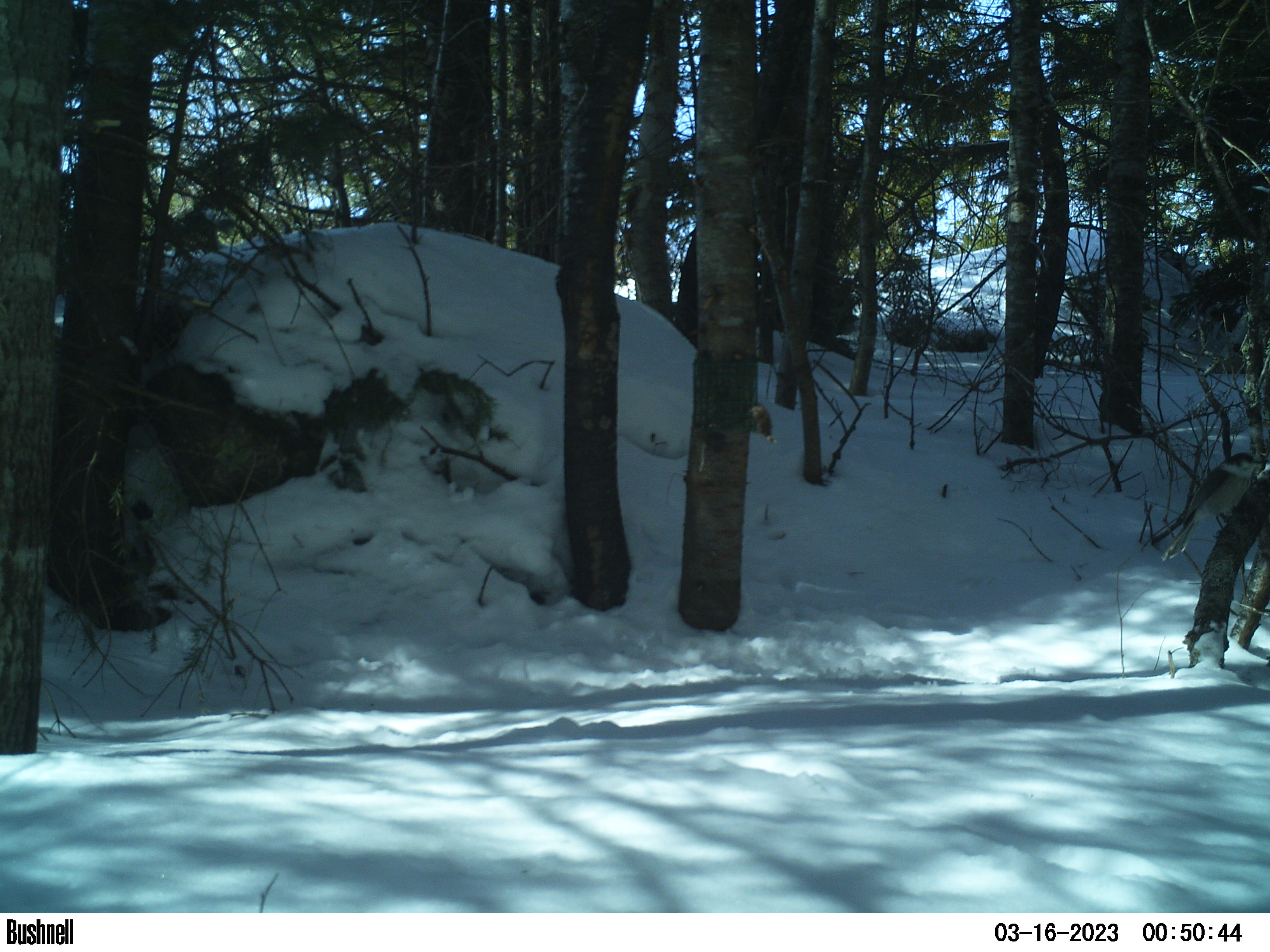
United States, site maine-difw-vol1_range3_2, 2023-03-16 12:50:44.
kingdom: Animalia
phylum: Chordata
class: Aves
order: Passeriformes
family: Corvidae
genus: Perisoreus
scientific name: Perisoreus canadensis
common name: canada jay